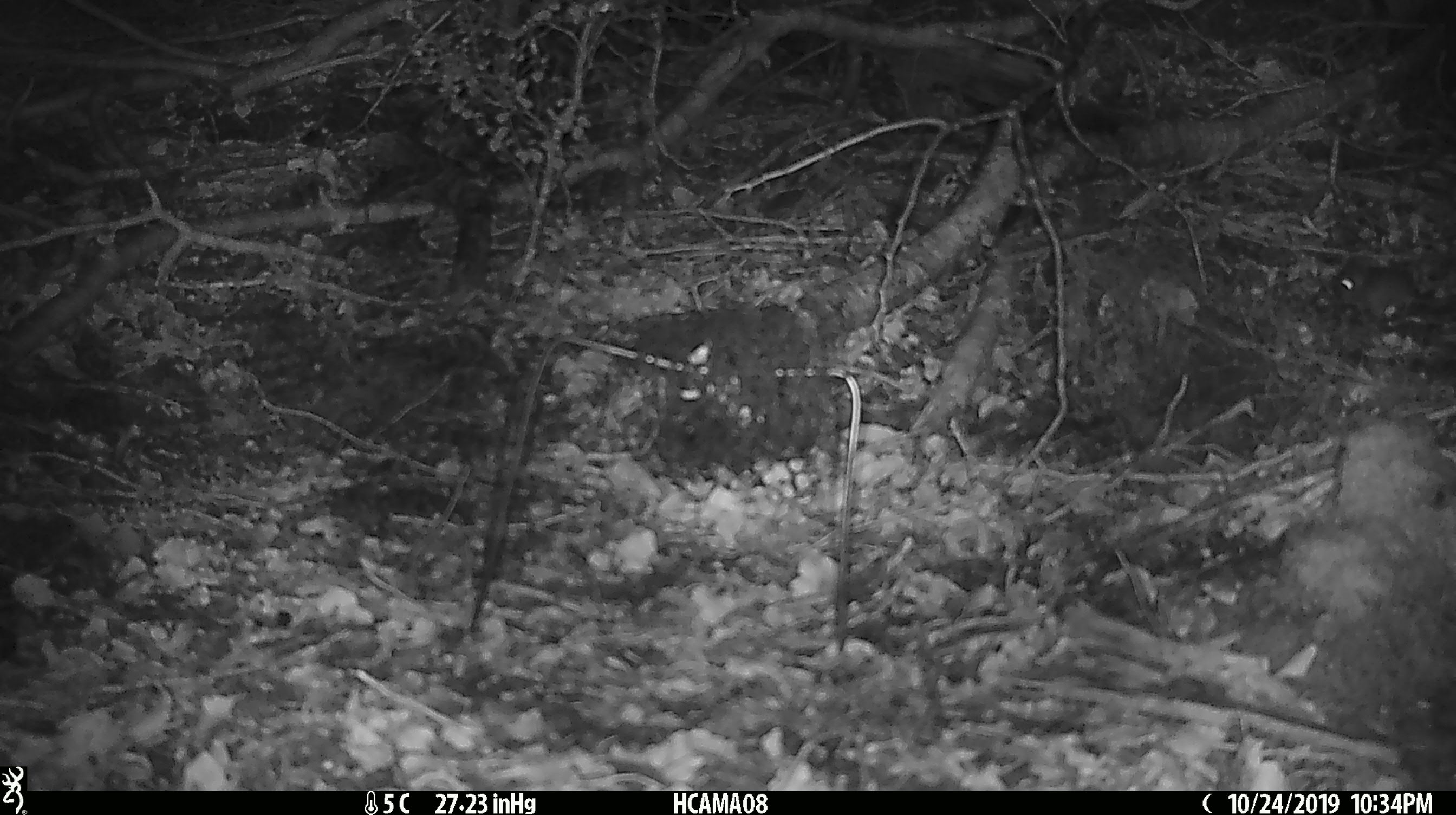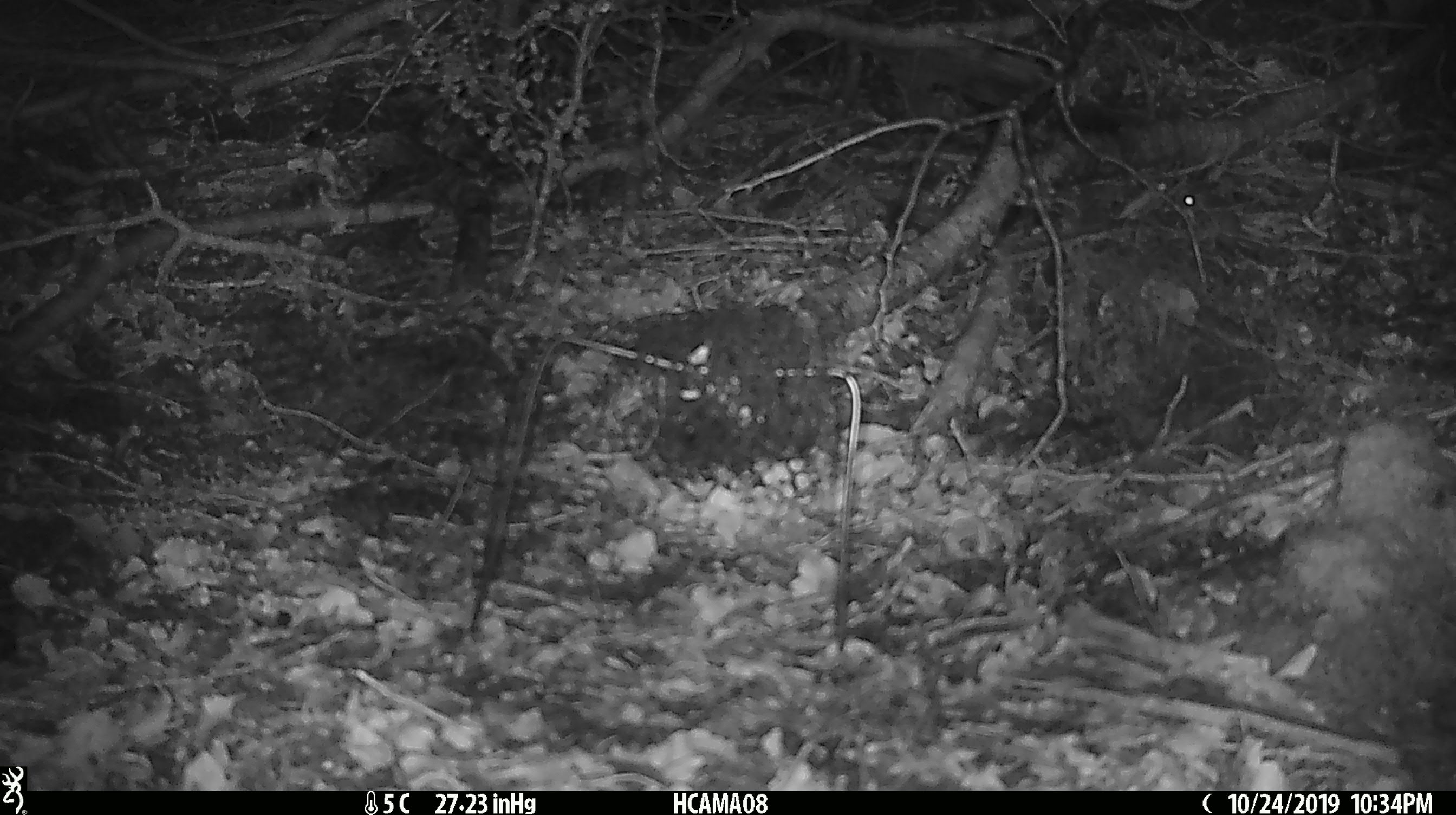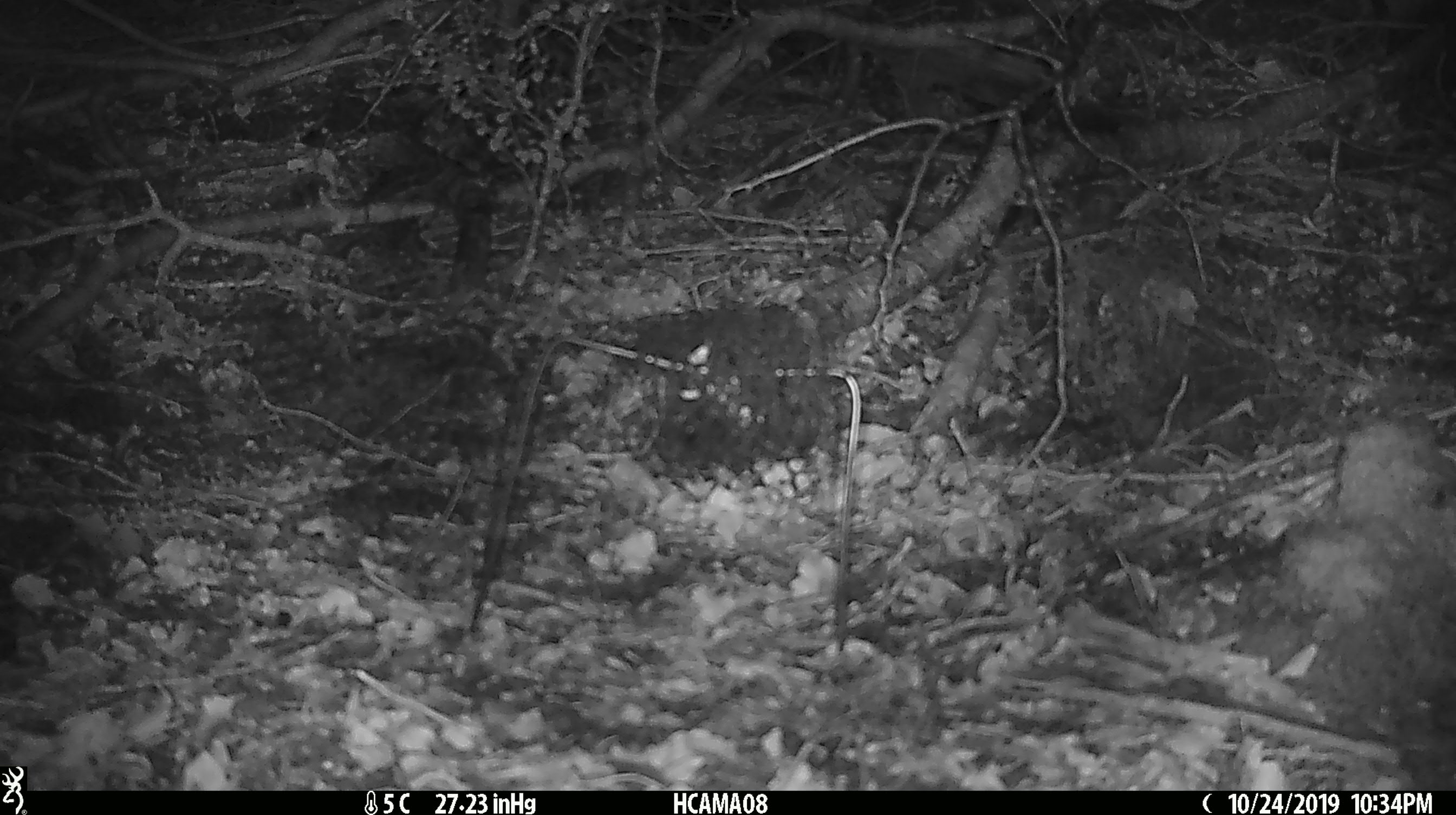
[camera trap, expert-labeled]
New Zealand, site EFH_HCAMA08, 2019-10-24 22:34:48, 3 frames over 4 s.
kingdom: Animalia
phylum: Chordata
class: Mammalia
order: Rodentia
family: Muridae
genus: Mus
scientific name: Mus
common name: mouse